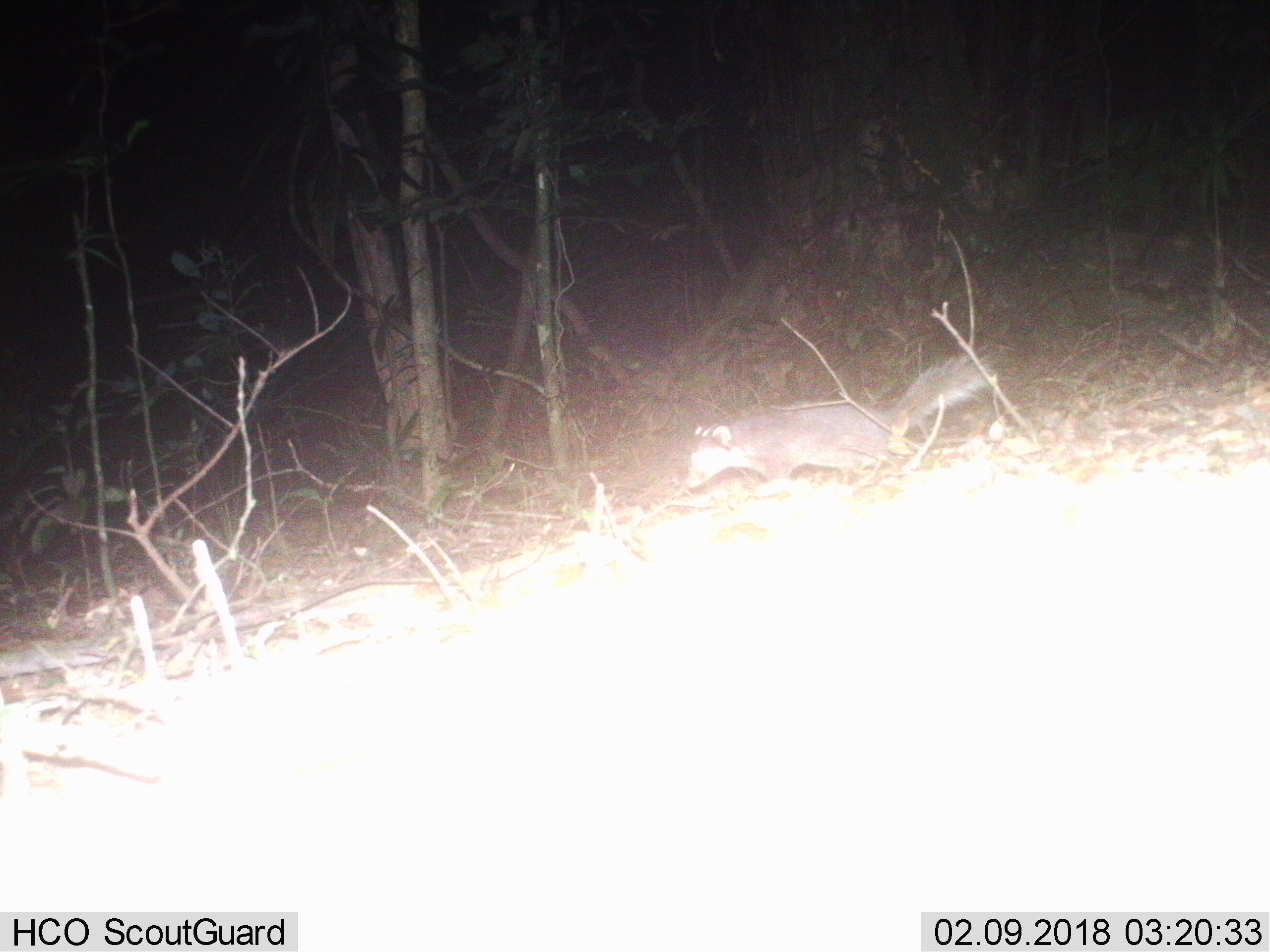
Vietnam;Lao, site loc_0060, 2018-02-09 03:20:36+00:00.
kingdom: Animalia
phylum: Chordata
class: Mammalia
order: Carnivora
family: Mustelidae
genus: Melogale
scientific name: Melogale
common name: ferret badger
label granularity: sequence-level